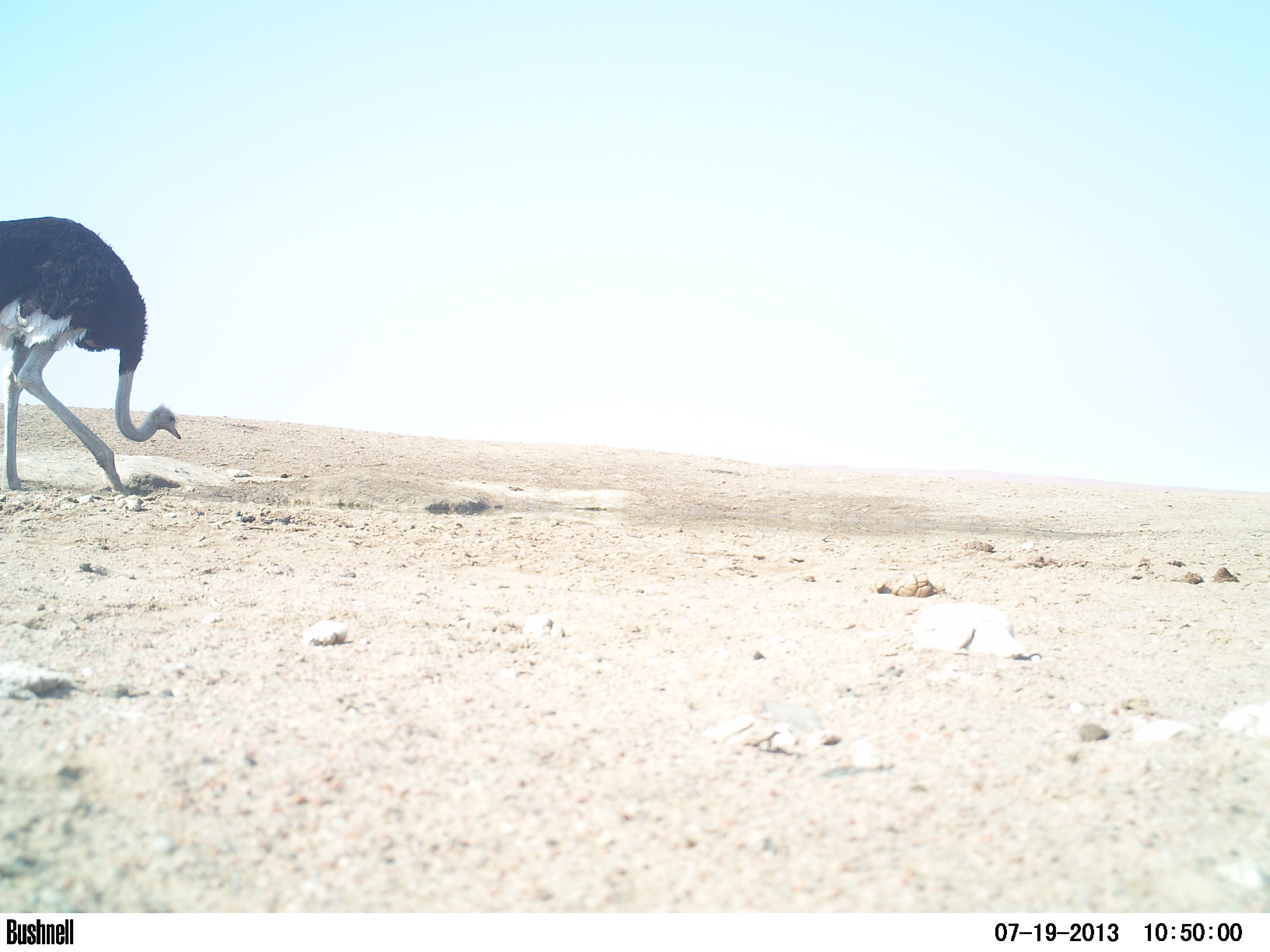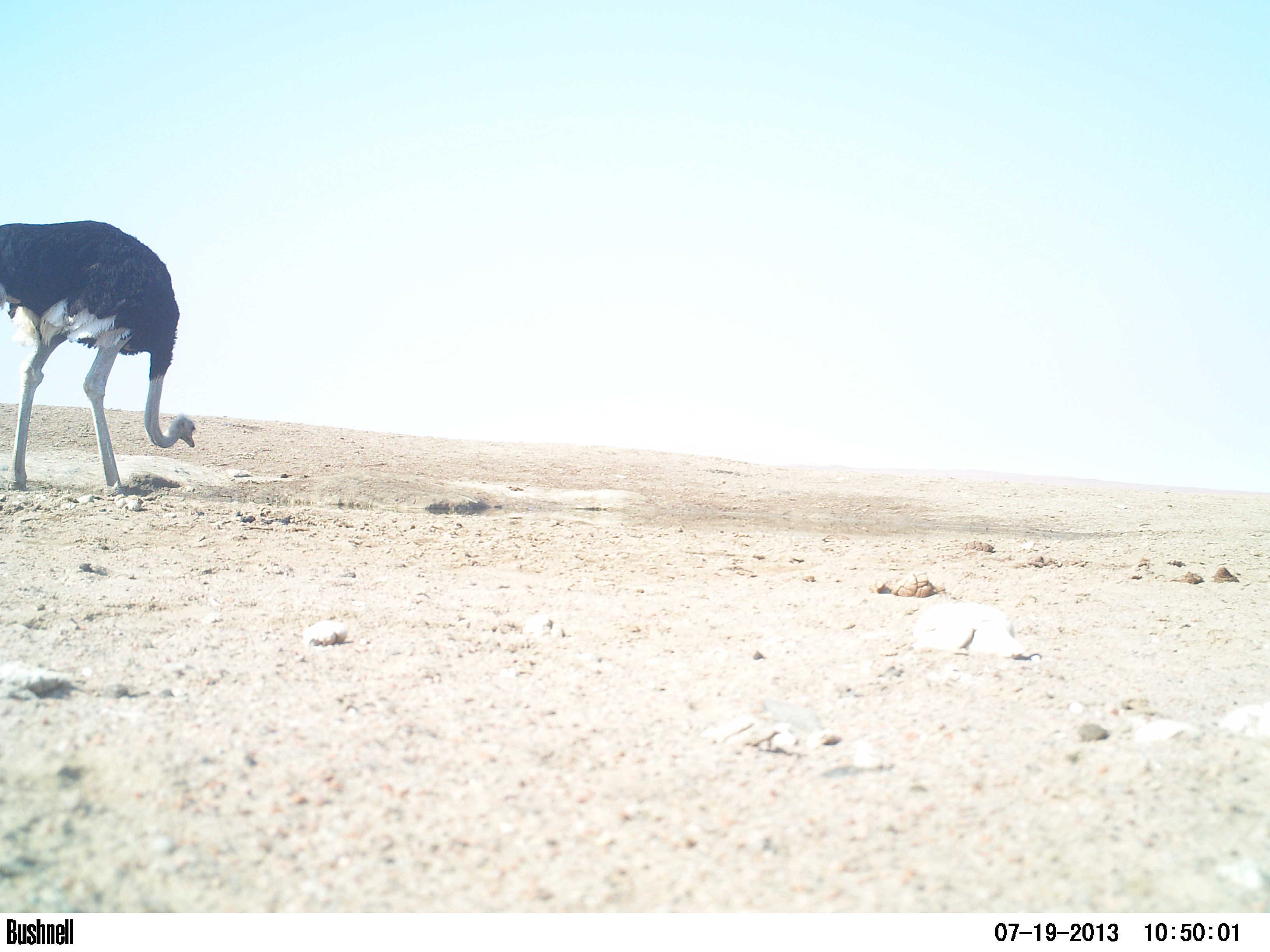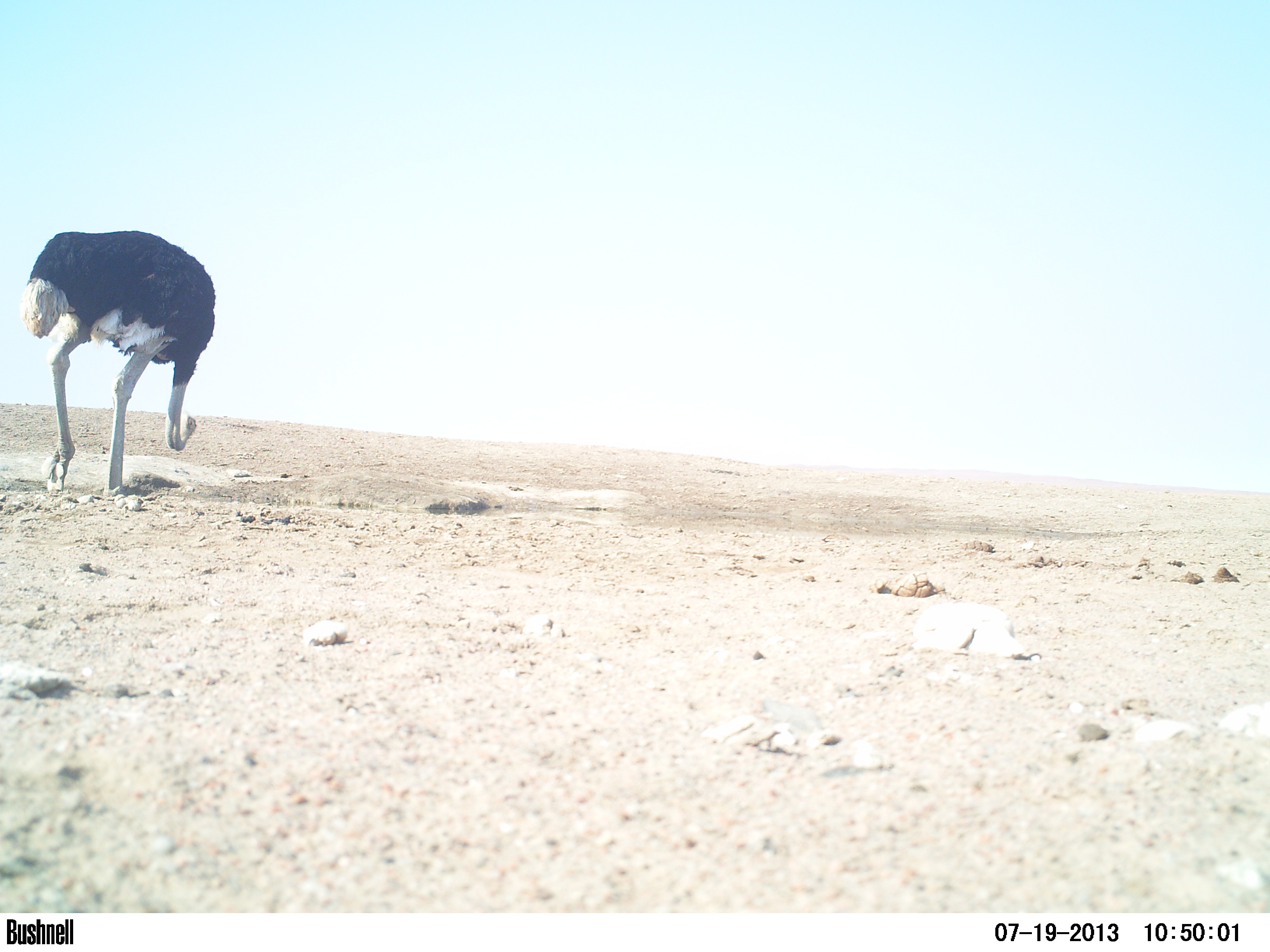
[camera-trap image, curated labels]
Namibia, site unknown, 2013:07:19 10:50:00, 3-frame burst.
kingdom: Animalia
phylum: Chordata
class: Aves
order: Struthioniformes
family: Struthionidae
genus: Struthio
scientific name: Struthio camelus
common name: common ostrich